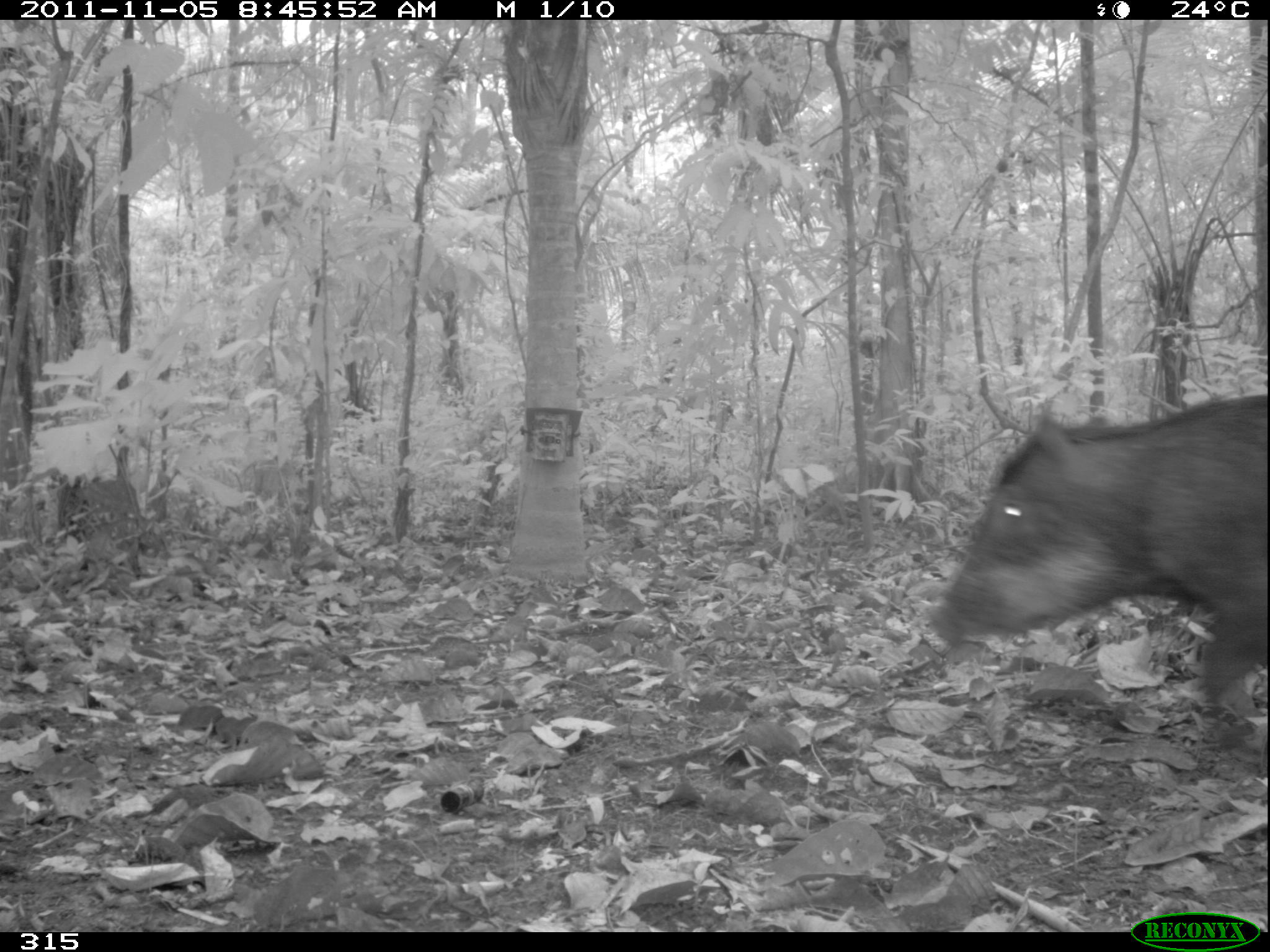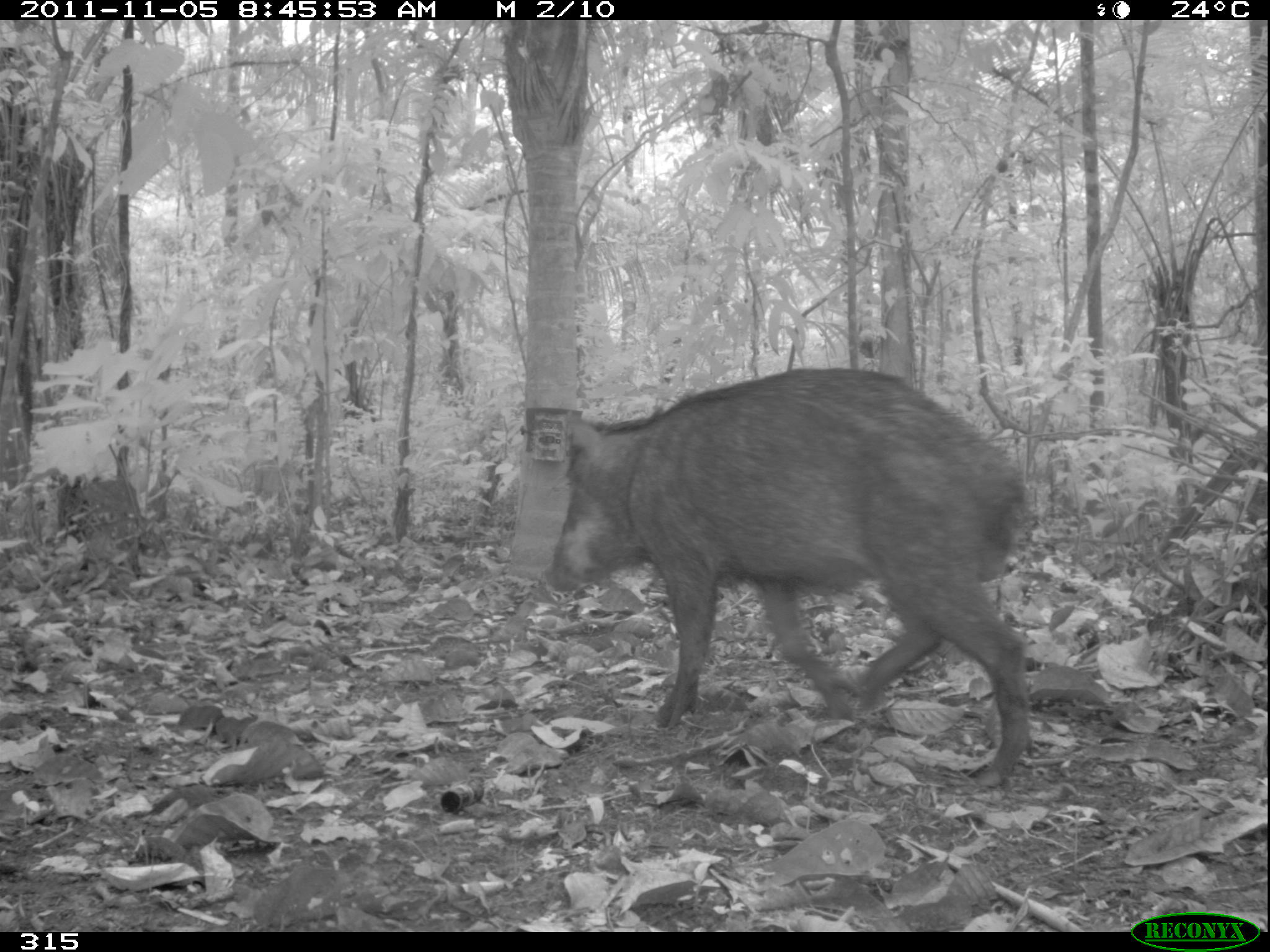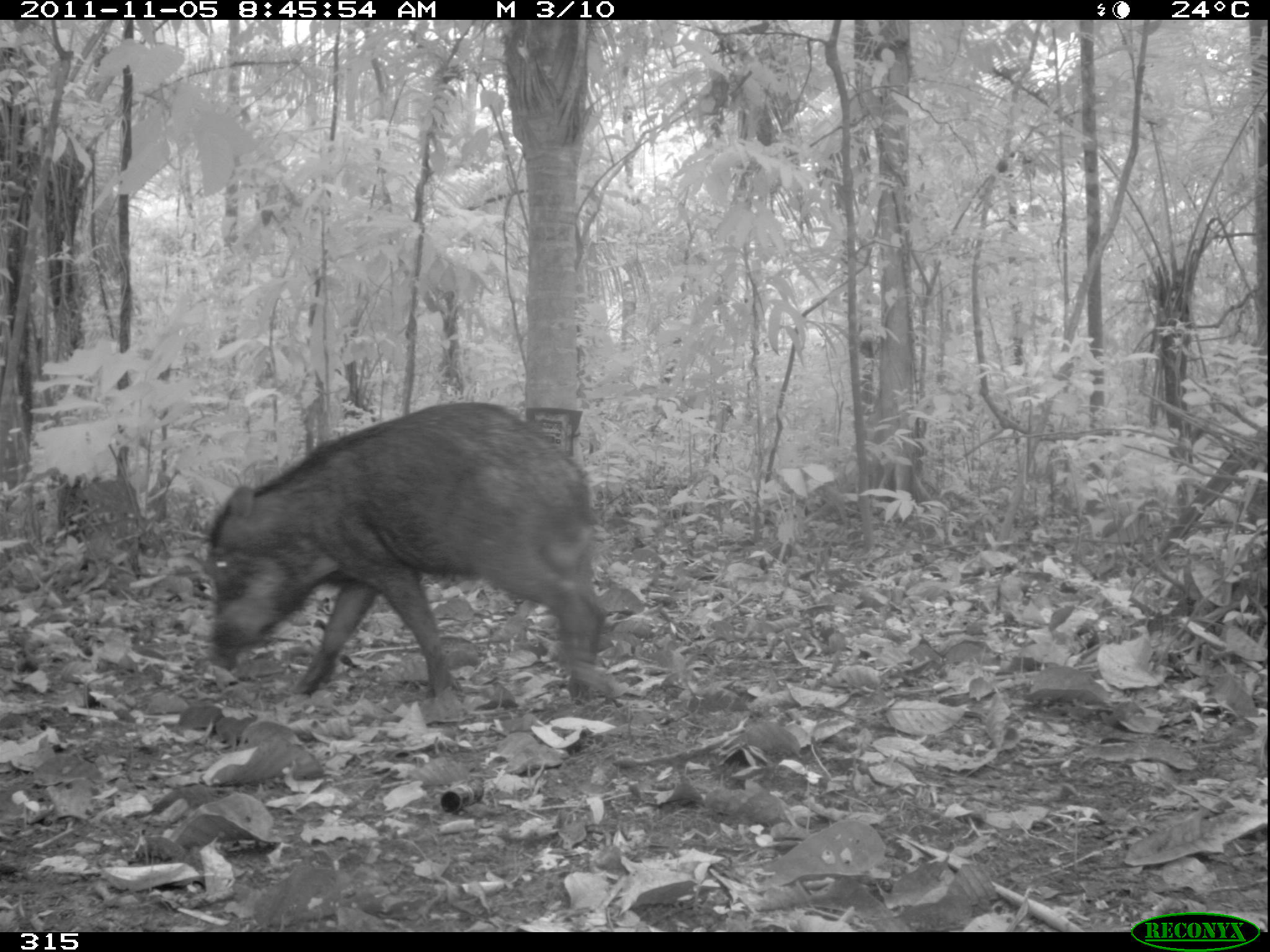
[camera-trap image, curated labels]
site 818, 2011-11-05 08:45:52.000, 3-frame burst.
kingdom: Animalia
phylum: Chordata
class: Mammalia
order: Artiodactyla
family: Tayassuidae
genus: Tayassu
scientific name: Tayassu pecari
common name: white-lipped peccary